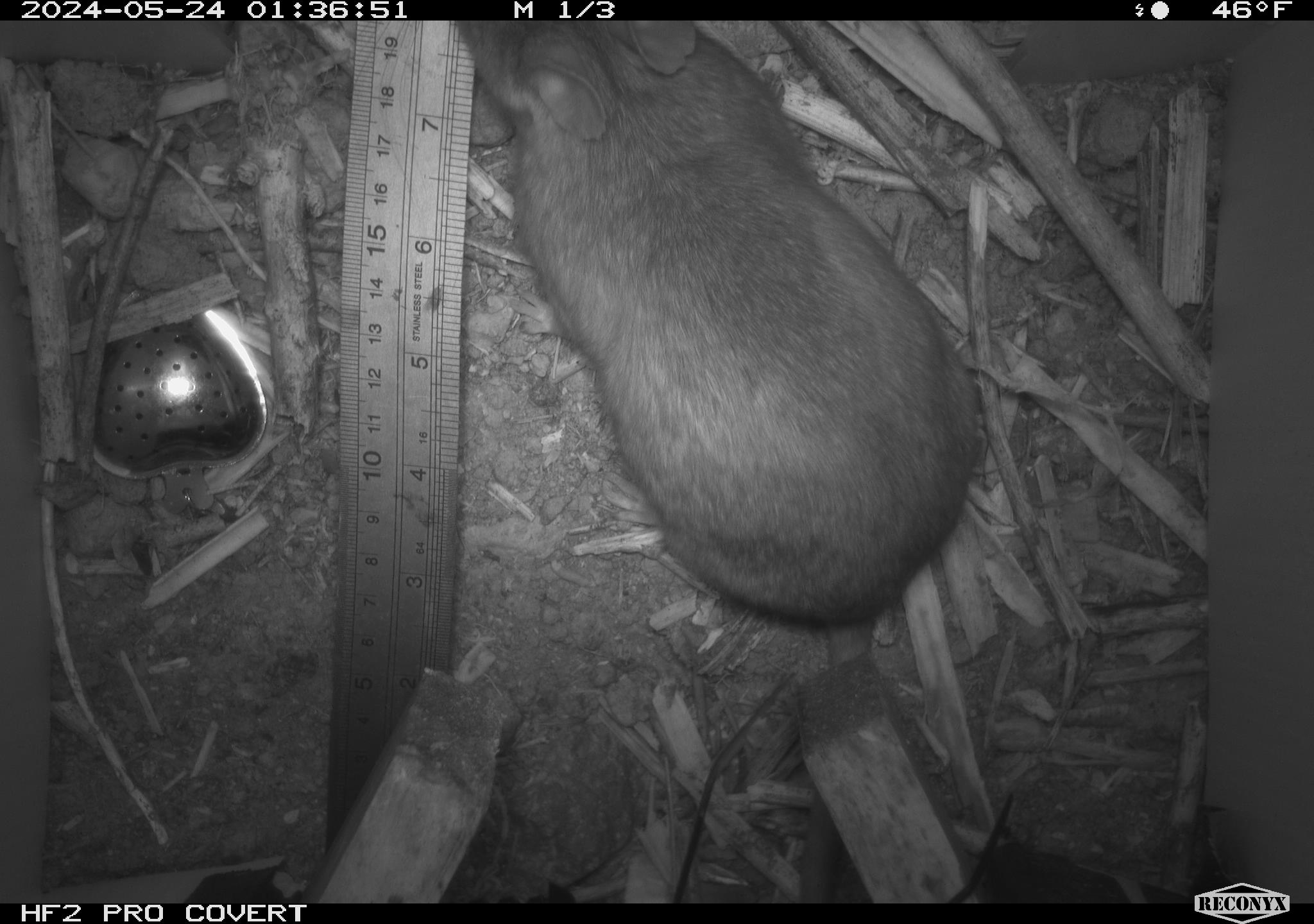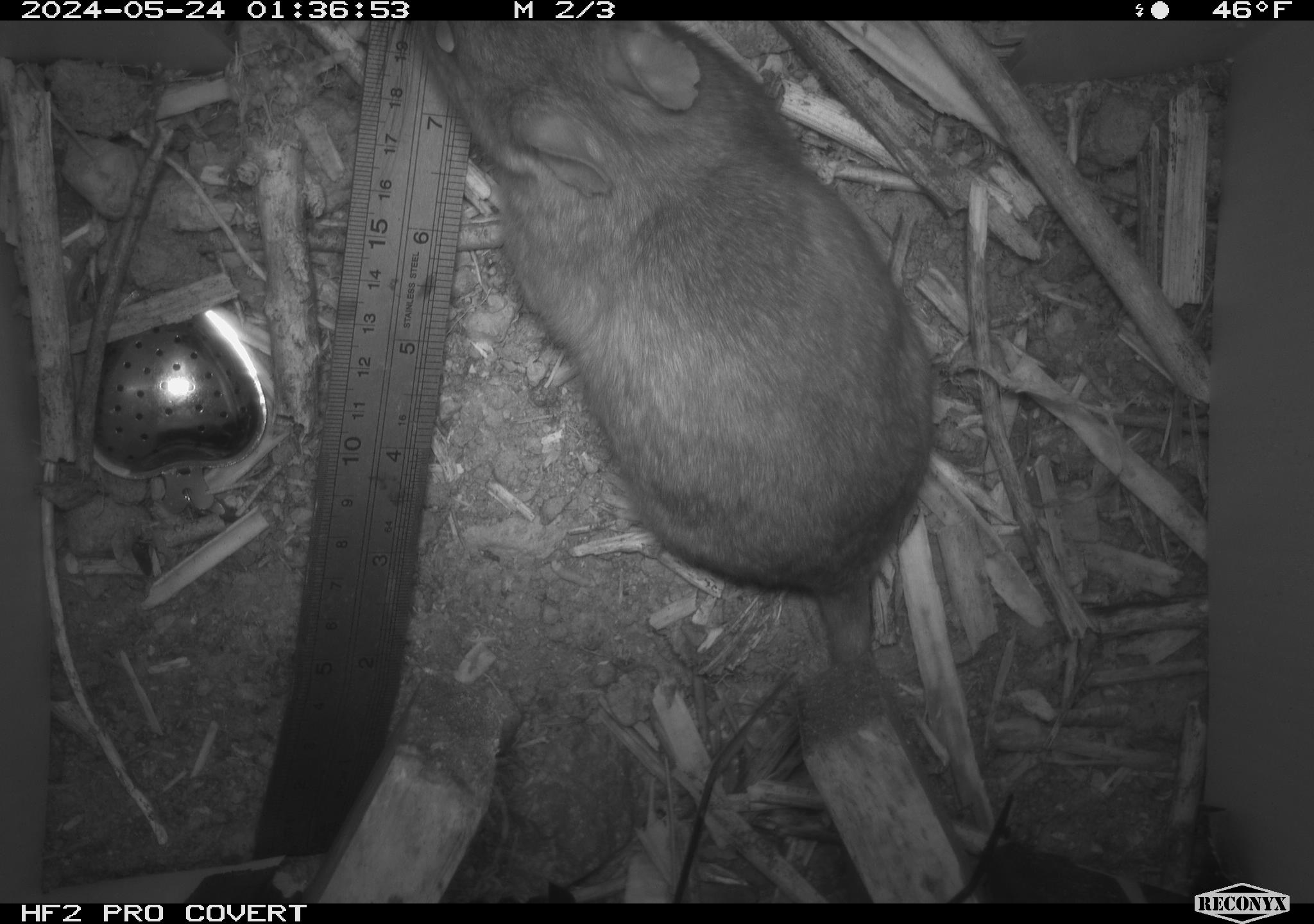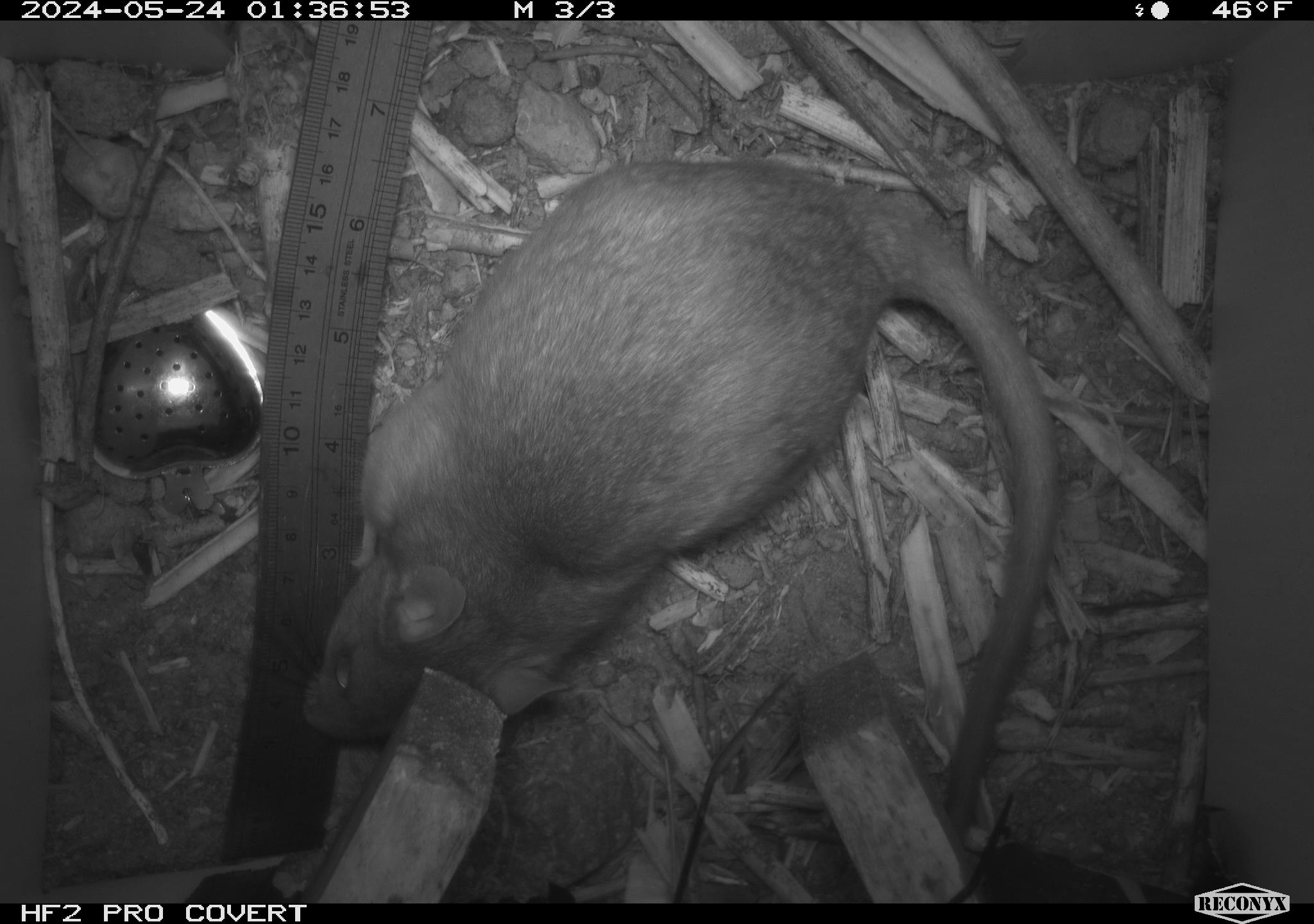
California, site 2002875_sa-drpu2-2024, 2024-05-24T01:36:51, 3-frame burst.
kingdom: Animalia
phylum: Chordata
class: Mammalia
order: Rodentia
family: Cricetidae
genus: Neotoma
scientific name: Neotoma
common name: pack rat or woodrat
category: neotoma species